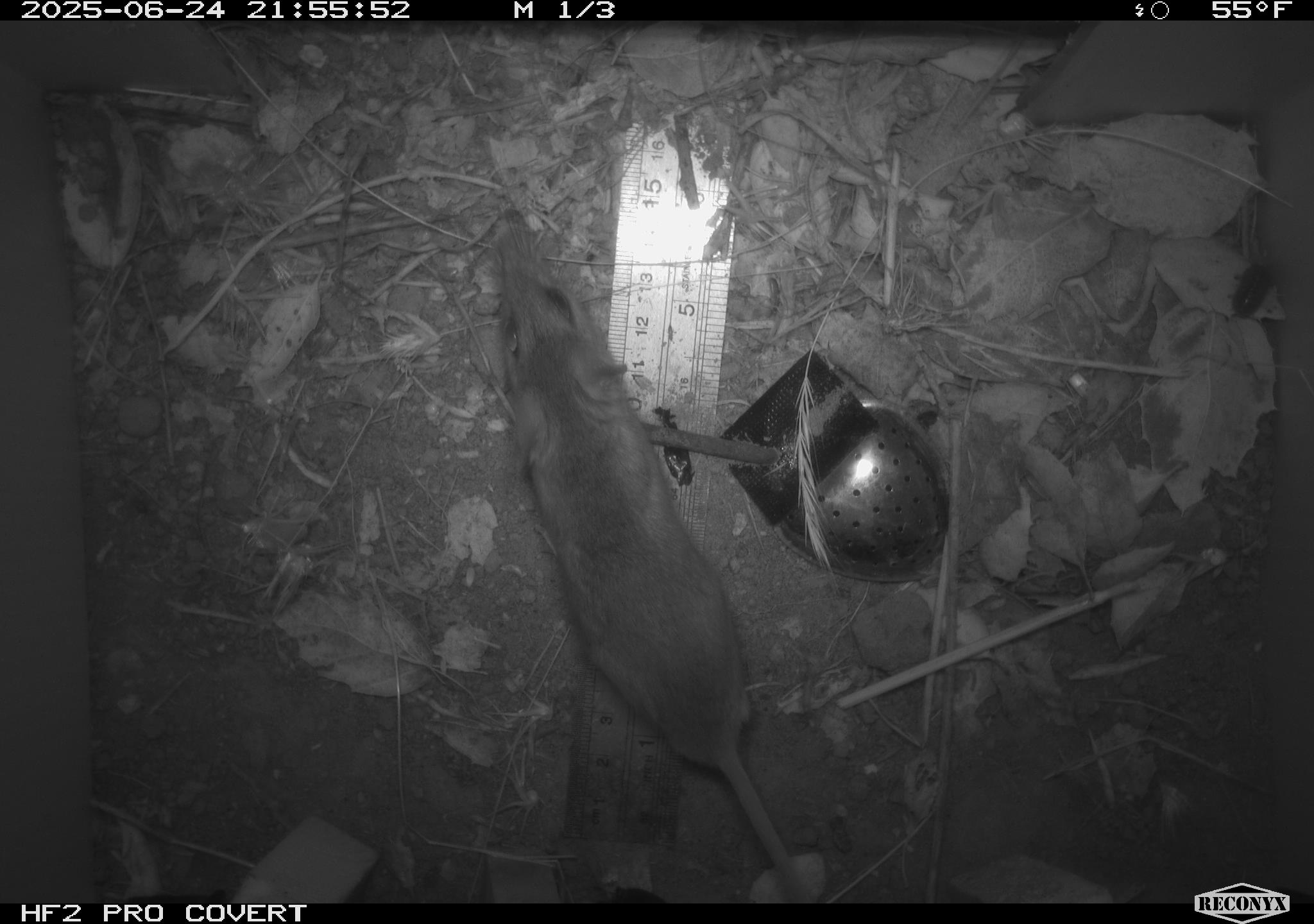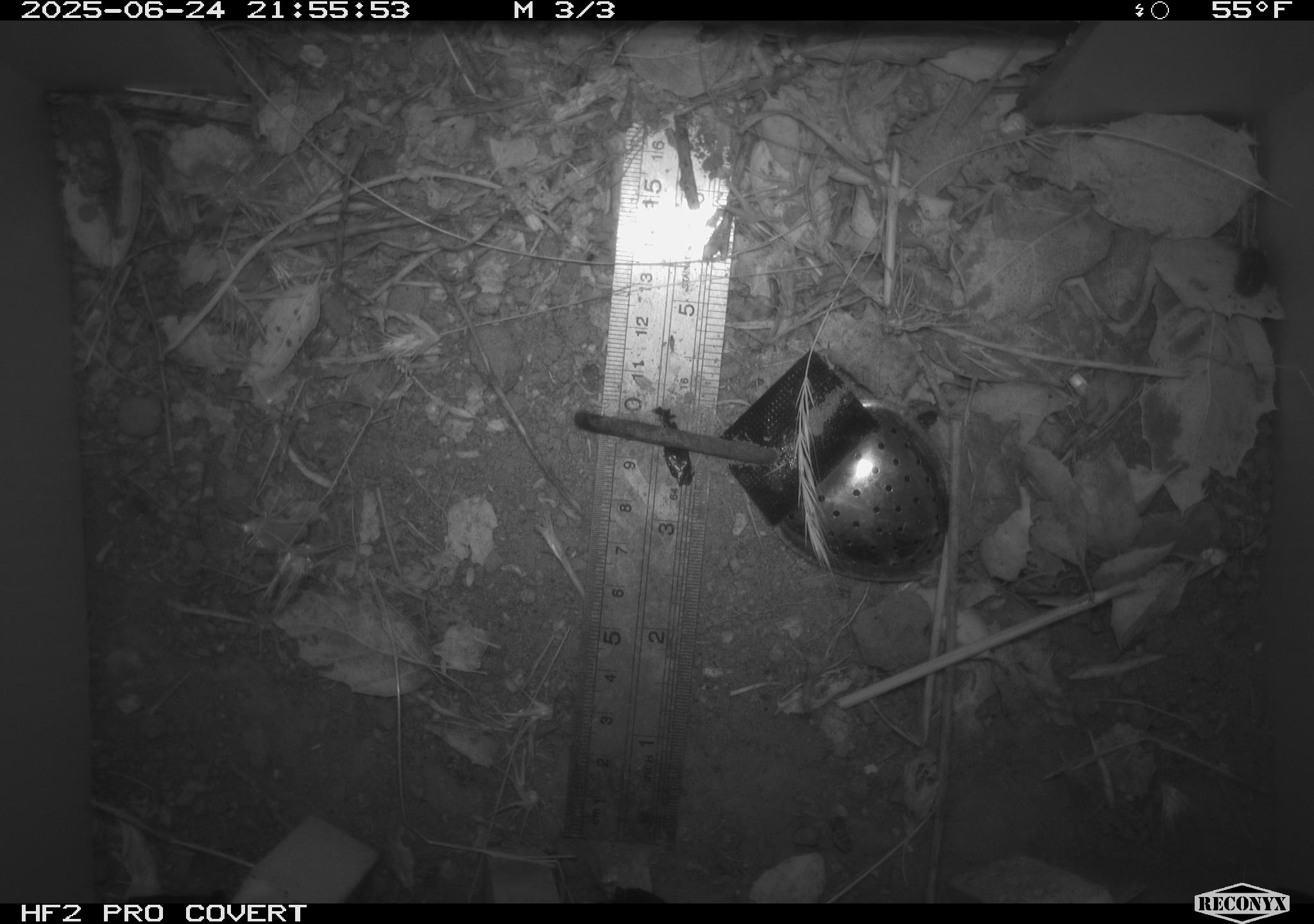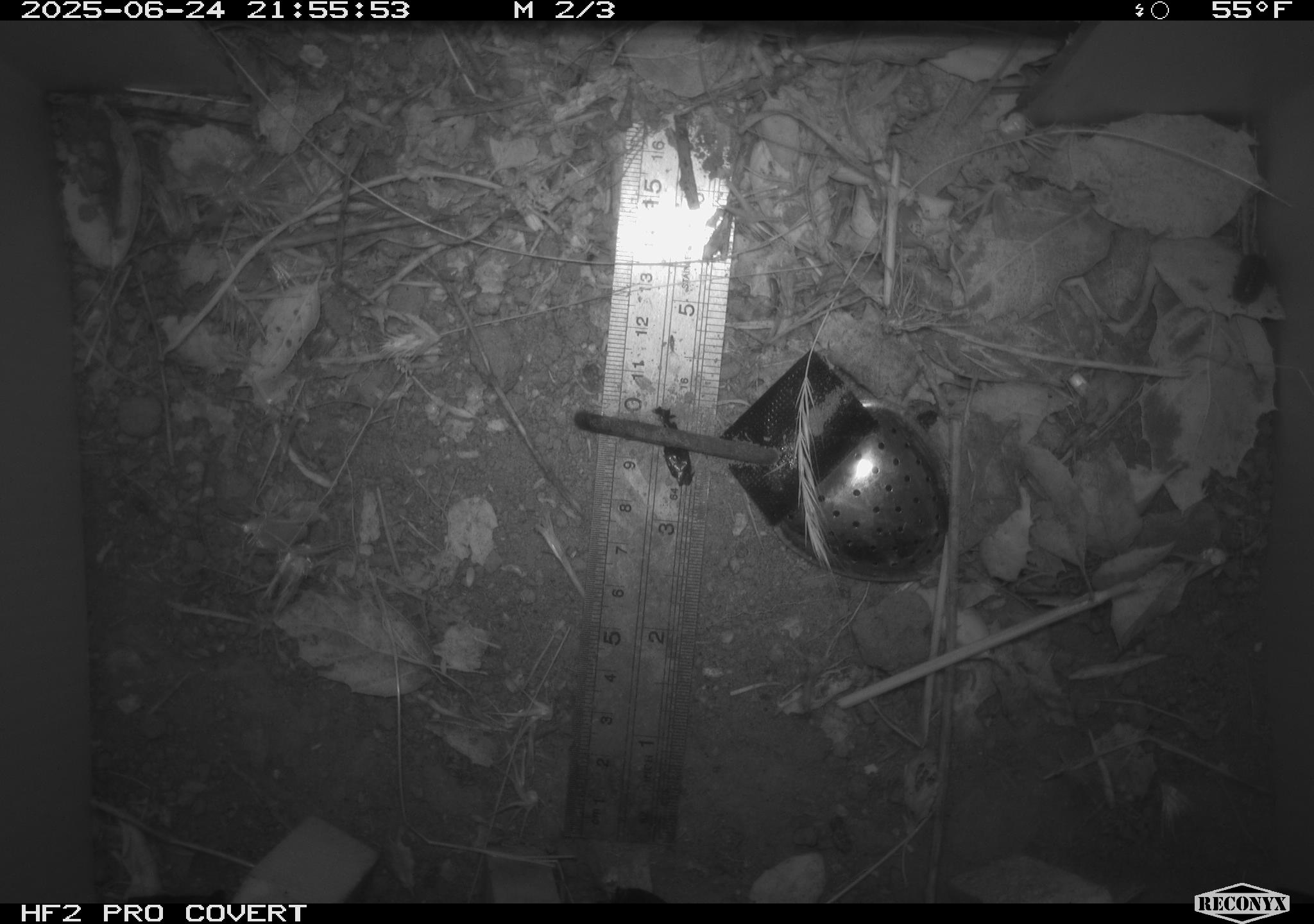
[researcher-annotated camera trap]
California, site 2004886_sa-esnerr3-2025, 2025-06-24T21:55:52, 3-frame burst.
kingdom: Animalia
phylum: Chordata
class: Mammalia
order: Rodentia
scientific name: Rodentia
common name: rodent